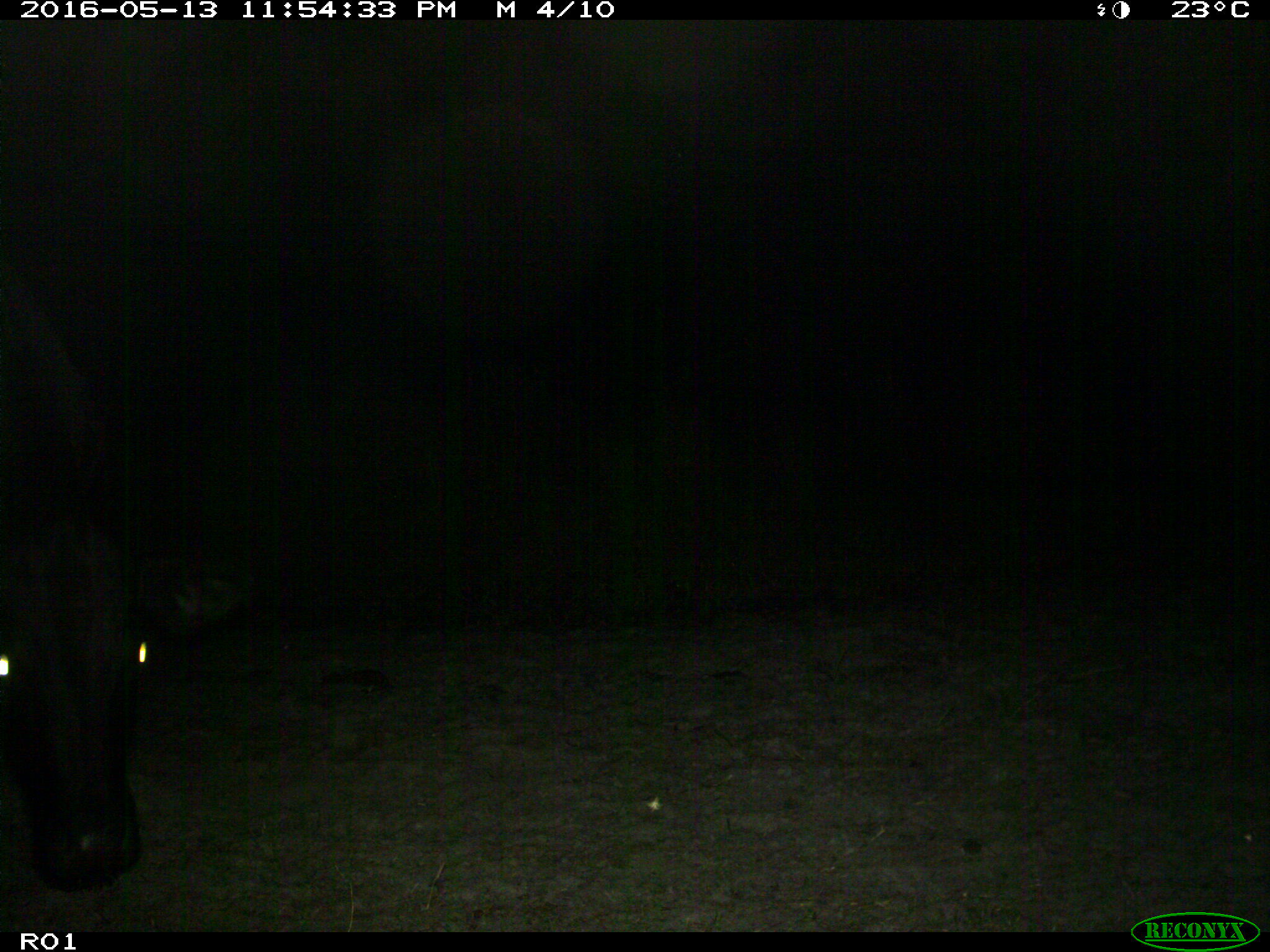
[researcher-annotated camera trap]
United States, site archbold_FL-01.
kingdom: Animalia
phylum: Chordata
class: Mammalia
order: Artiodactyla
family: Bovidae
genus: Bos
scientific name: Bos taurus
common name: domestic cow